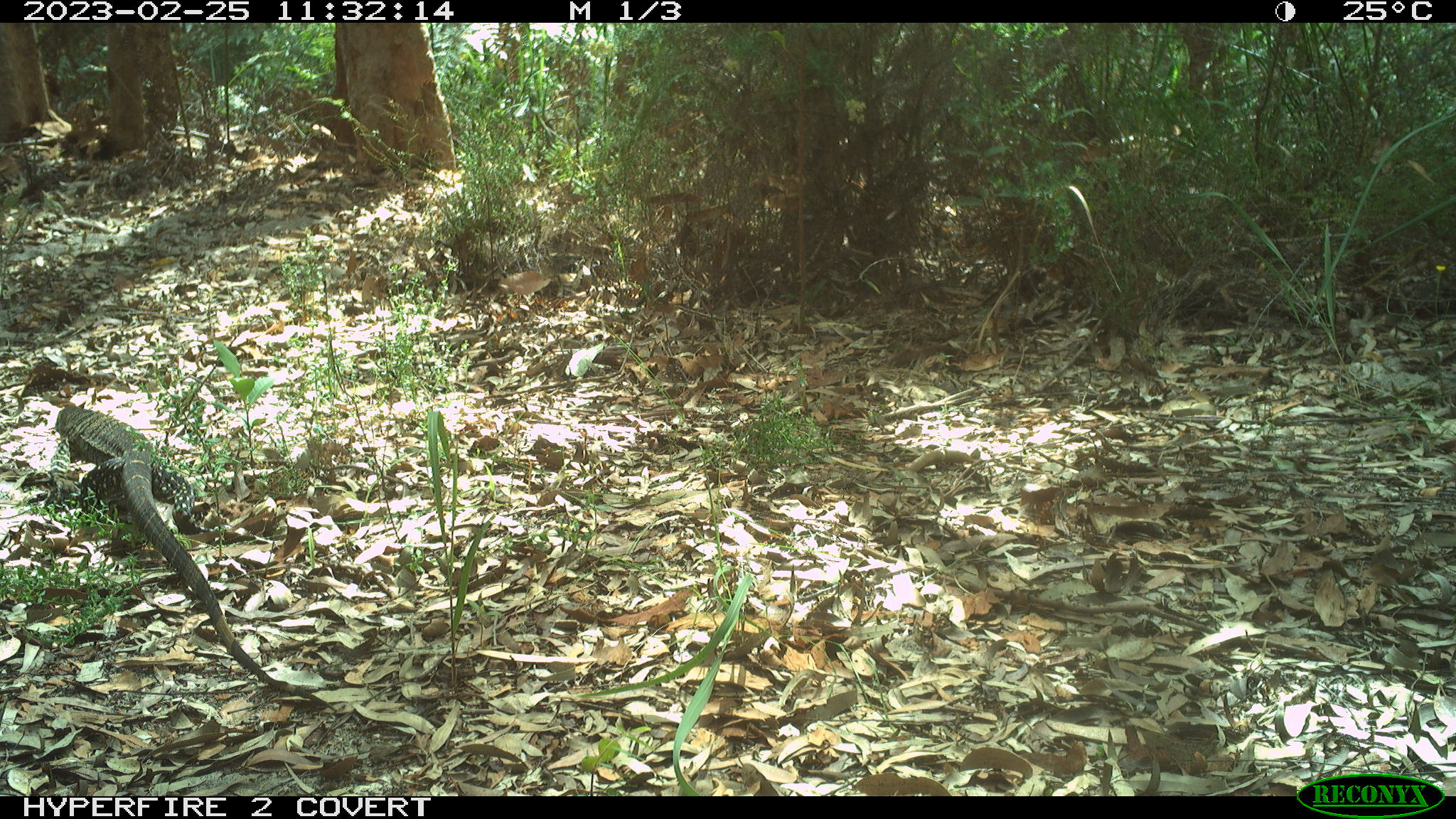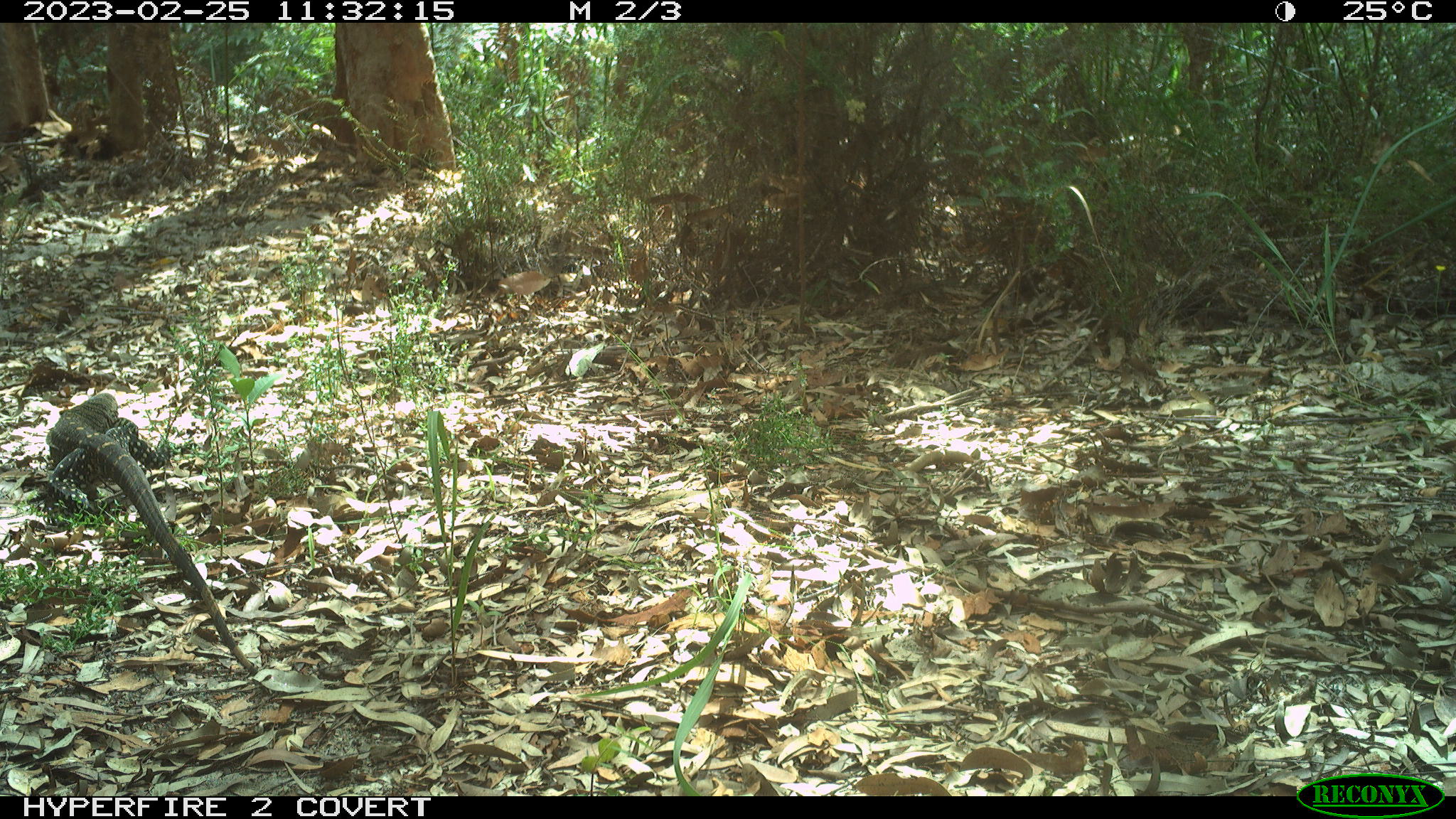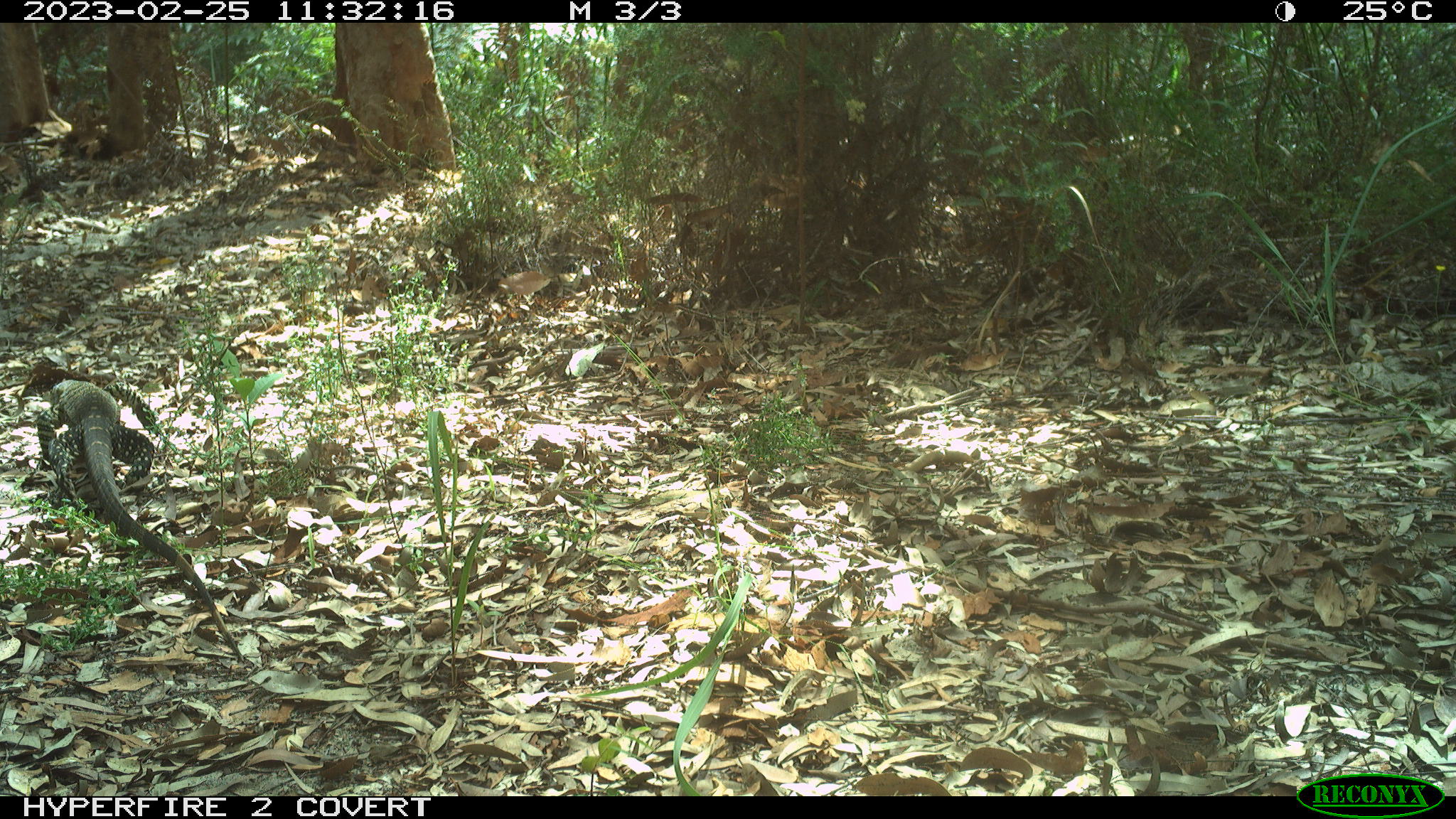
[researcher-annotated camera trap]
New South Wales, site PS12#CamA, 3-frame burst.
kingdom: Animalia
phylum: Chordata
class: Reptilia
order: Squamata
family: Varanidae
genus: Varanus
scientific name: Varanus varius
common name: lace monitor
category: goanna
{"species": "goanna (lace monitor) (Varanus varius)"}